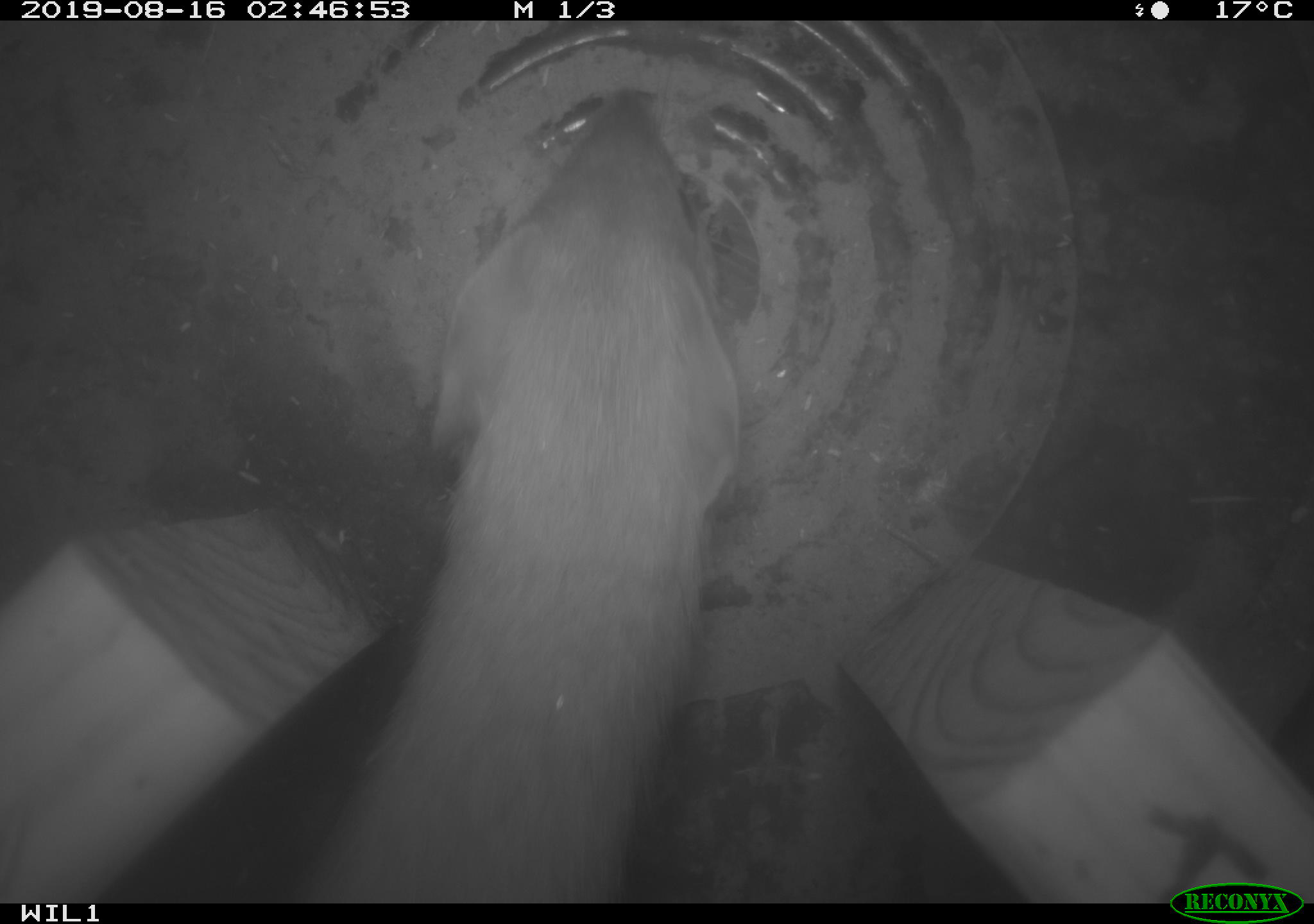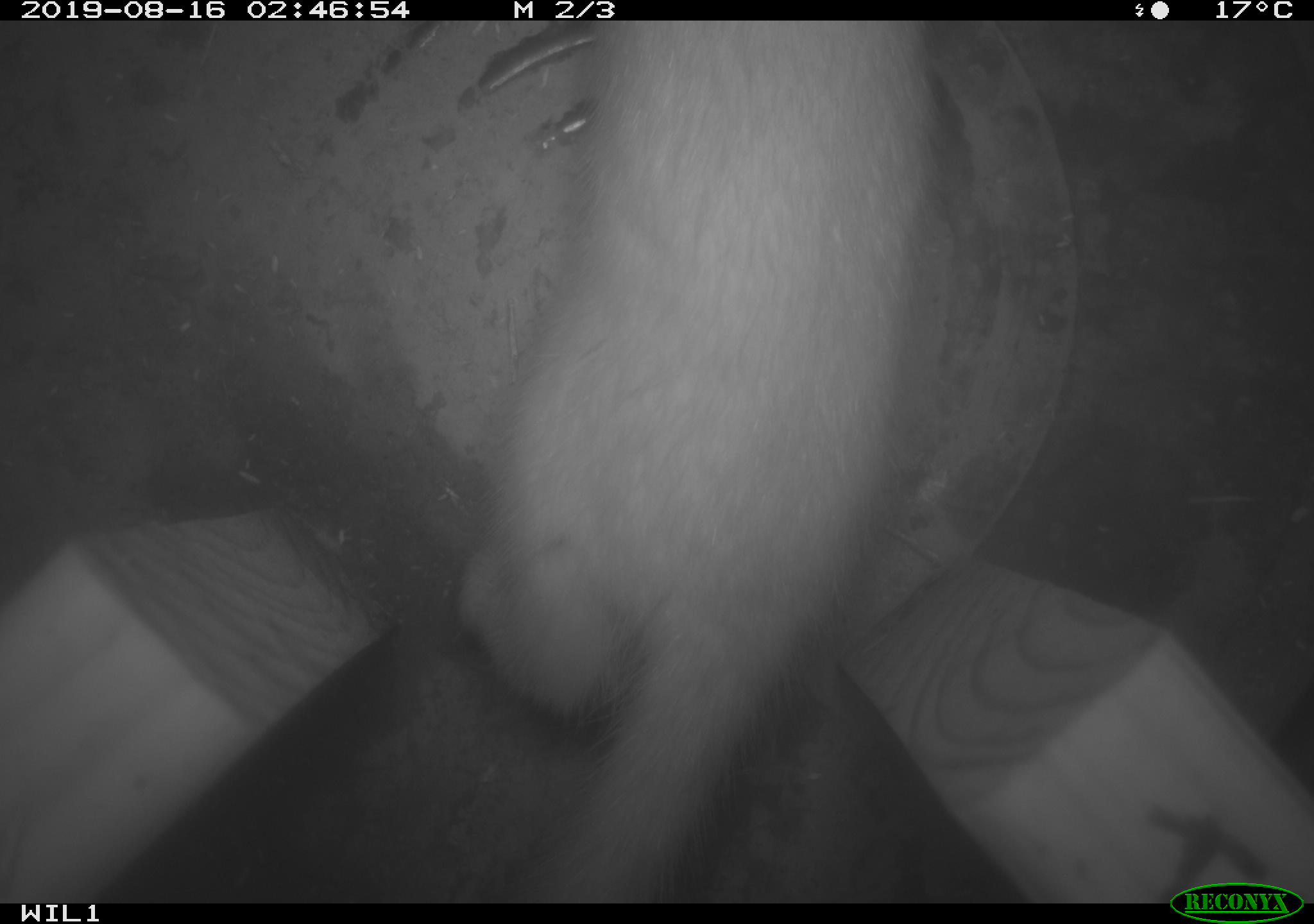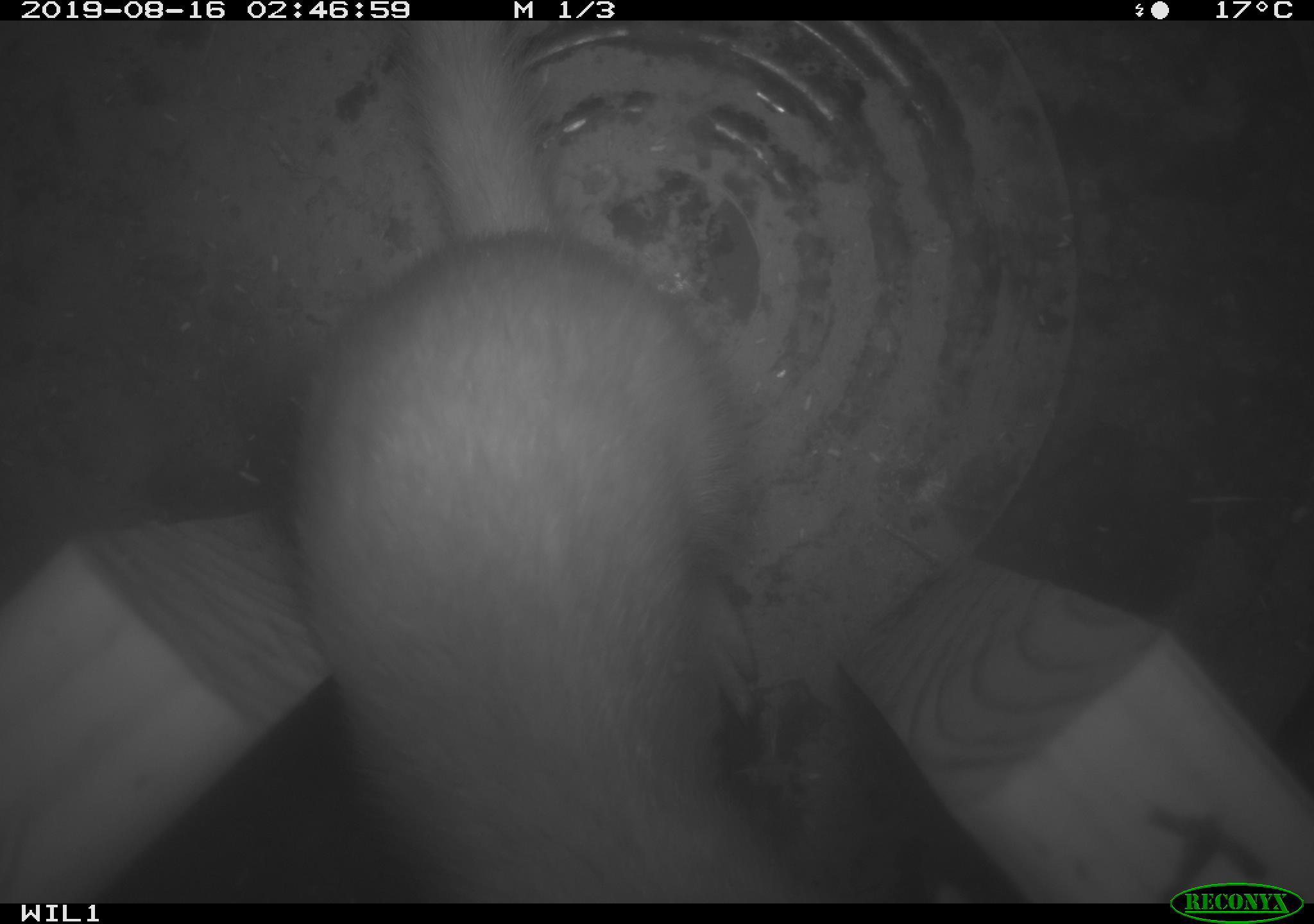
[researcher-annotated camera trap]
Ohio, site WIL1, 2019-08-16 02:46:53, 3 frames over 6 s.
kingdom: Animalia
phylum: Chordata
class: Mammalia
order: Carnivora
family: Mustelidae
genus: Neogale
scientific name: Neogale frenata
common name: long-tailed weasel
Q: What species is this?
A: Long-tailed weasel (Neogale frenata).